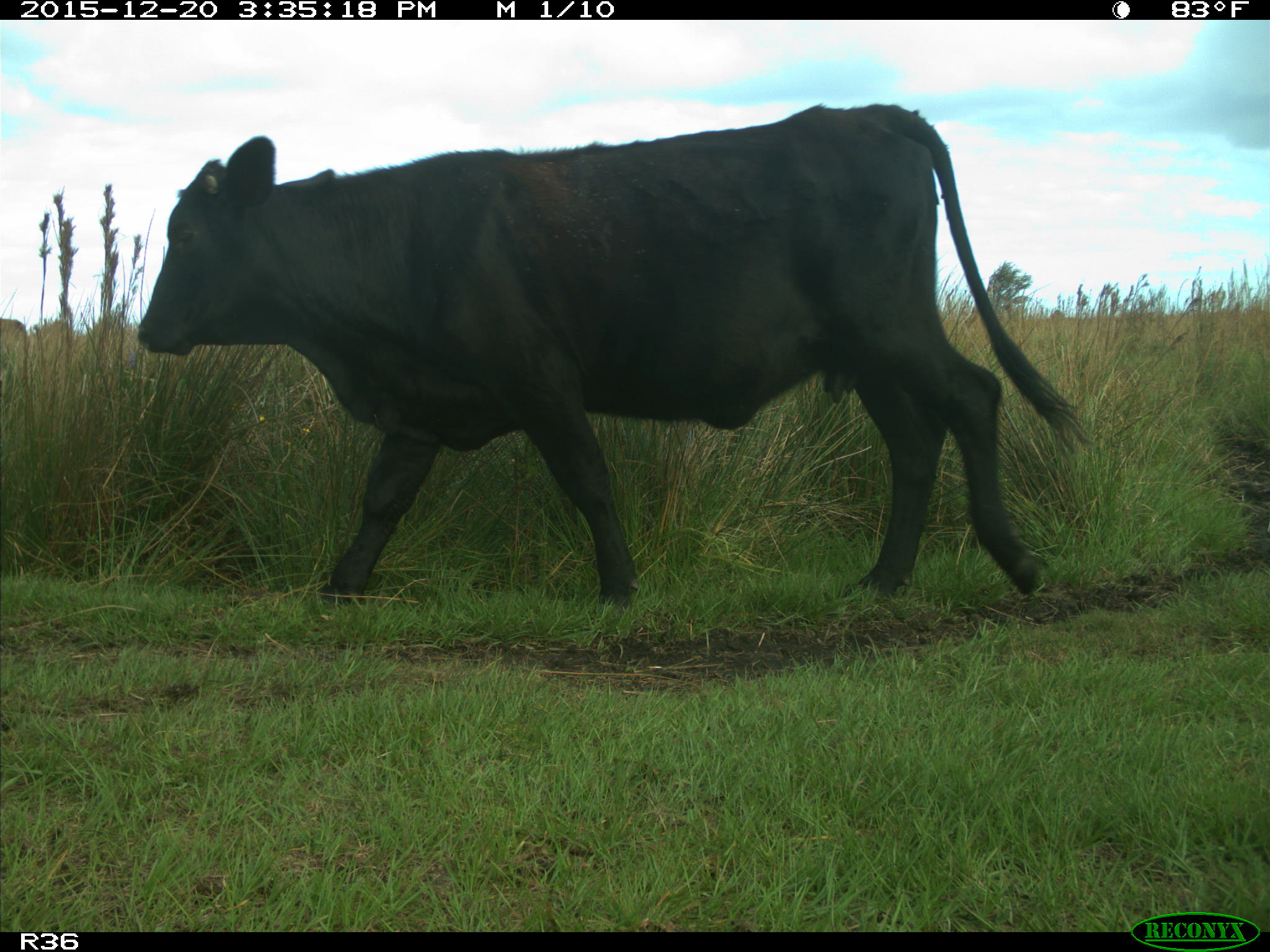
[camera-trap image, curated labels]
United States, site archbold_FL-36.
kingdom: Animalia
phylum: Chordata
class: Mammalia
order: Artiodactyla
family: Bovidae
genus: Bos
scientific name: Bos taurus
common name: domestic cow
Bos taurus (domestic cow).